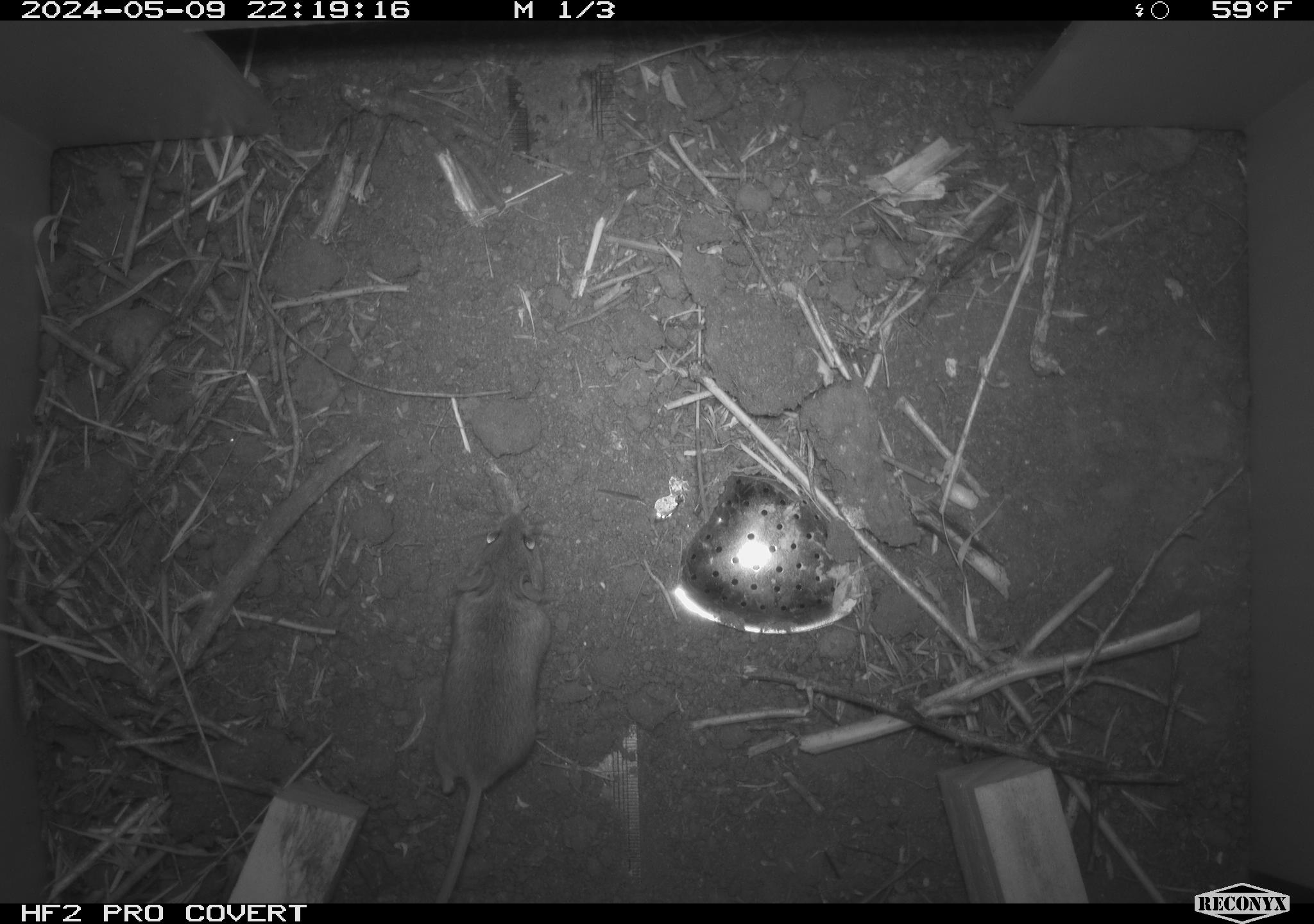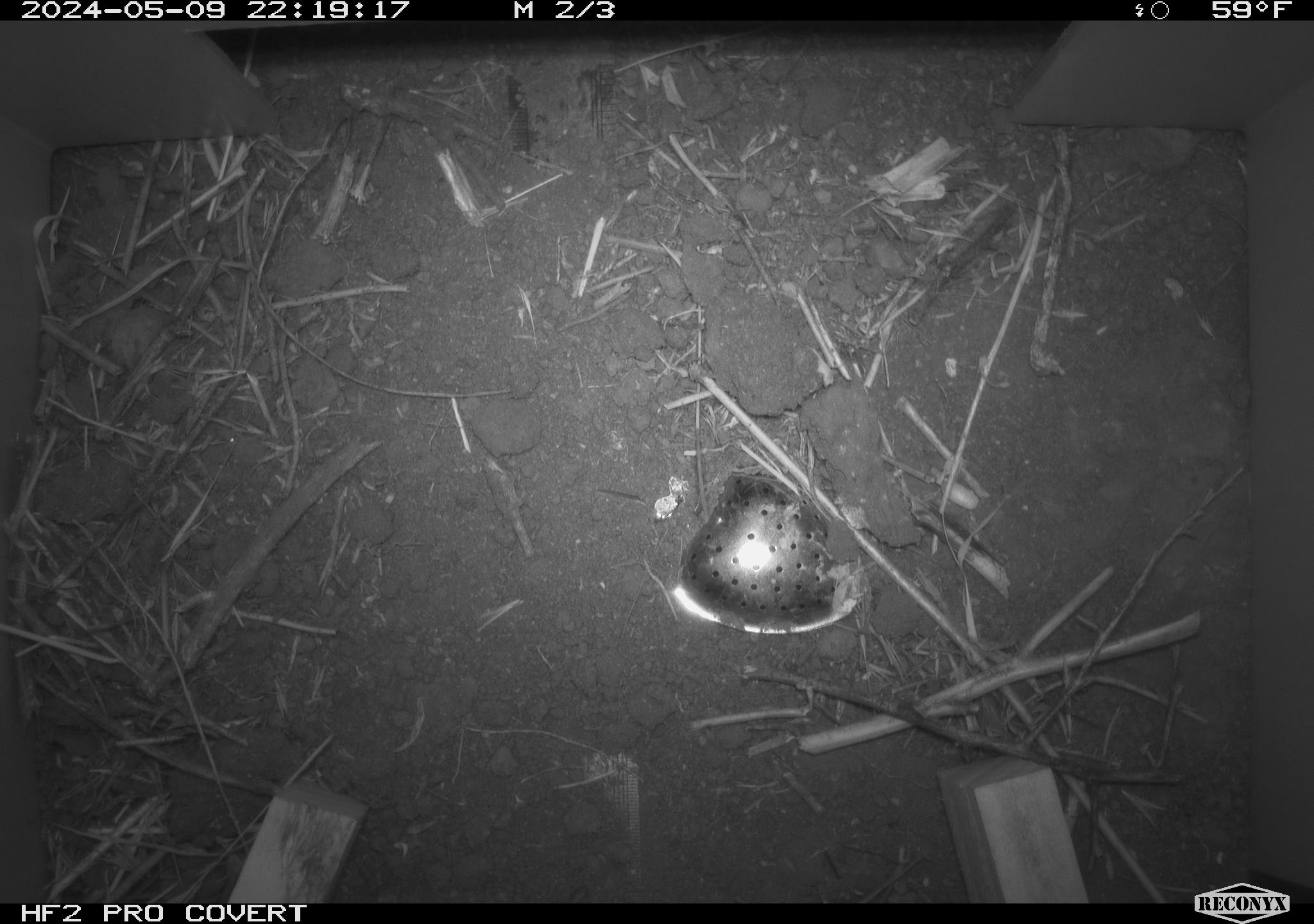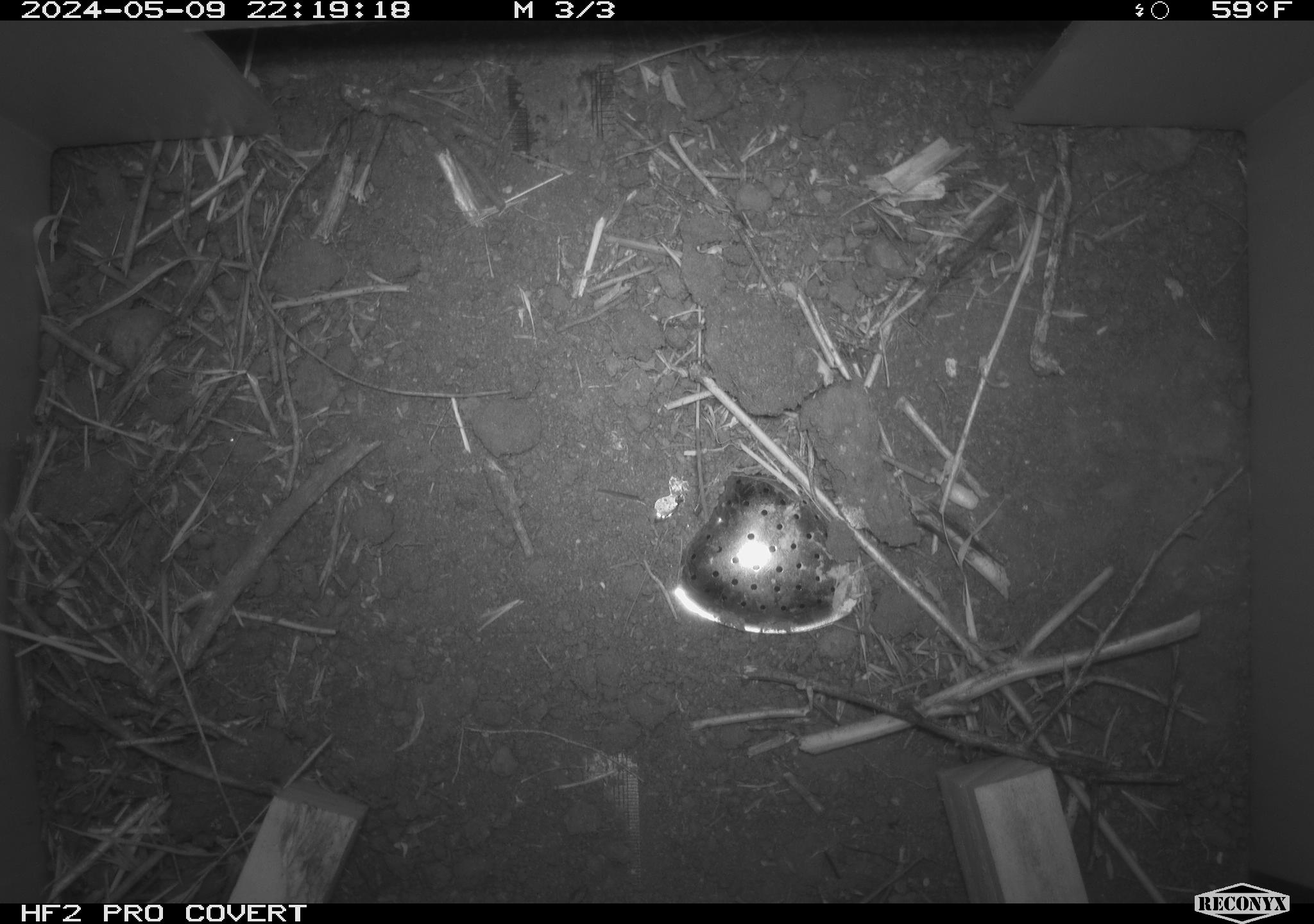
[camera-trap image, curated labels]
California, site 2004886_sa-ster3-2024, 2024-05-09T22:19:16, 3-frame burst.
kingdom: Animalia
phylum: Chordata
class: Mammalia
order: Rodentia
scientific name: Rodentia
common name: mouse species